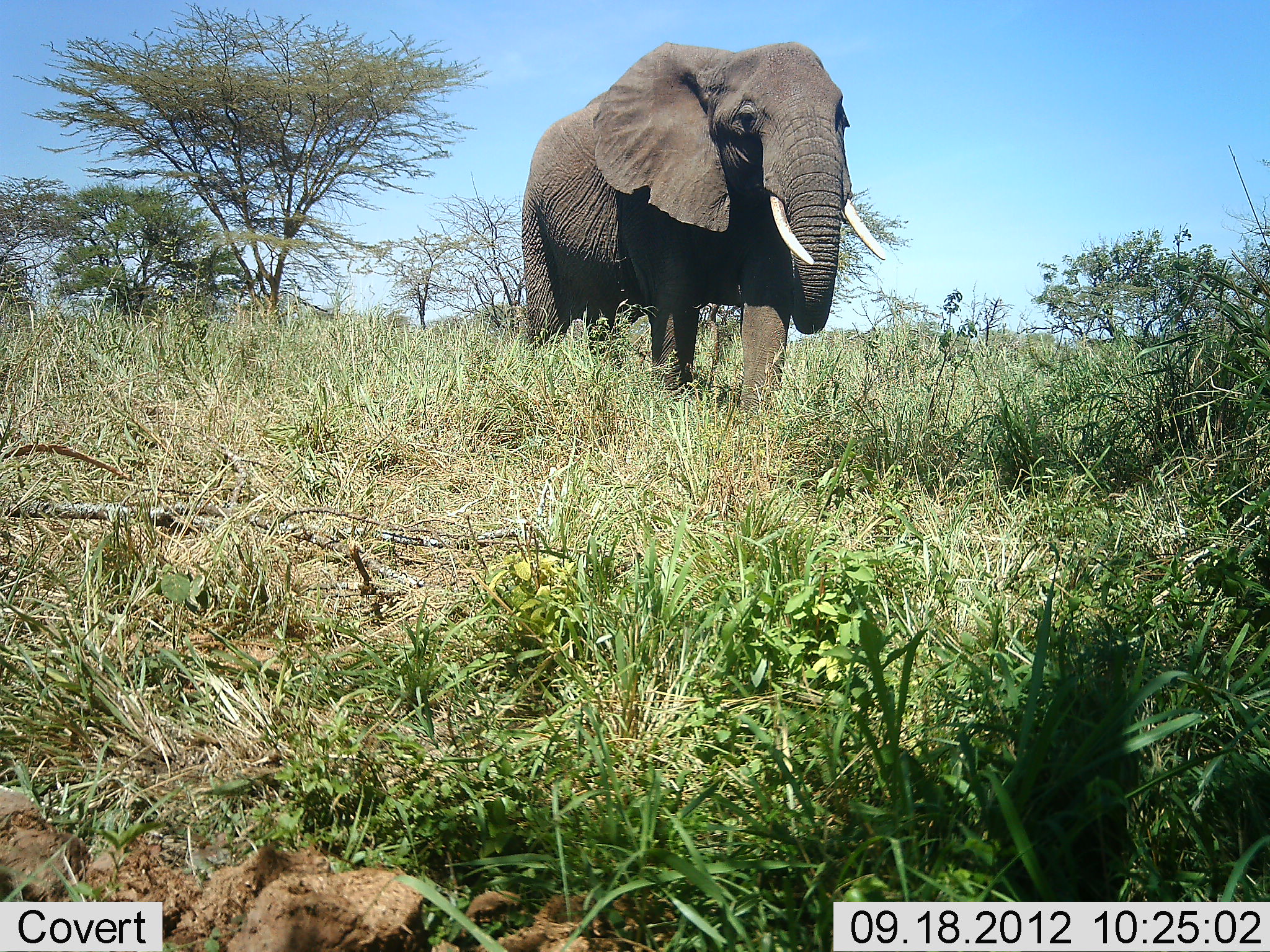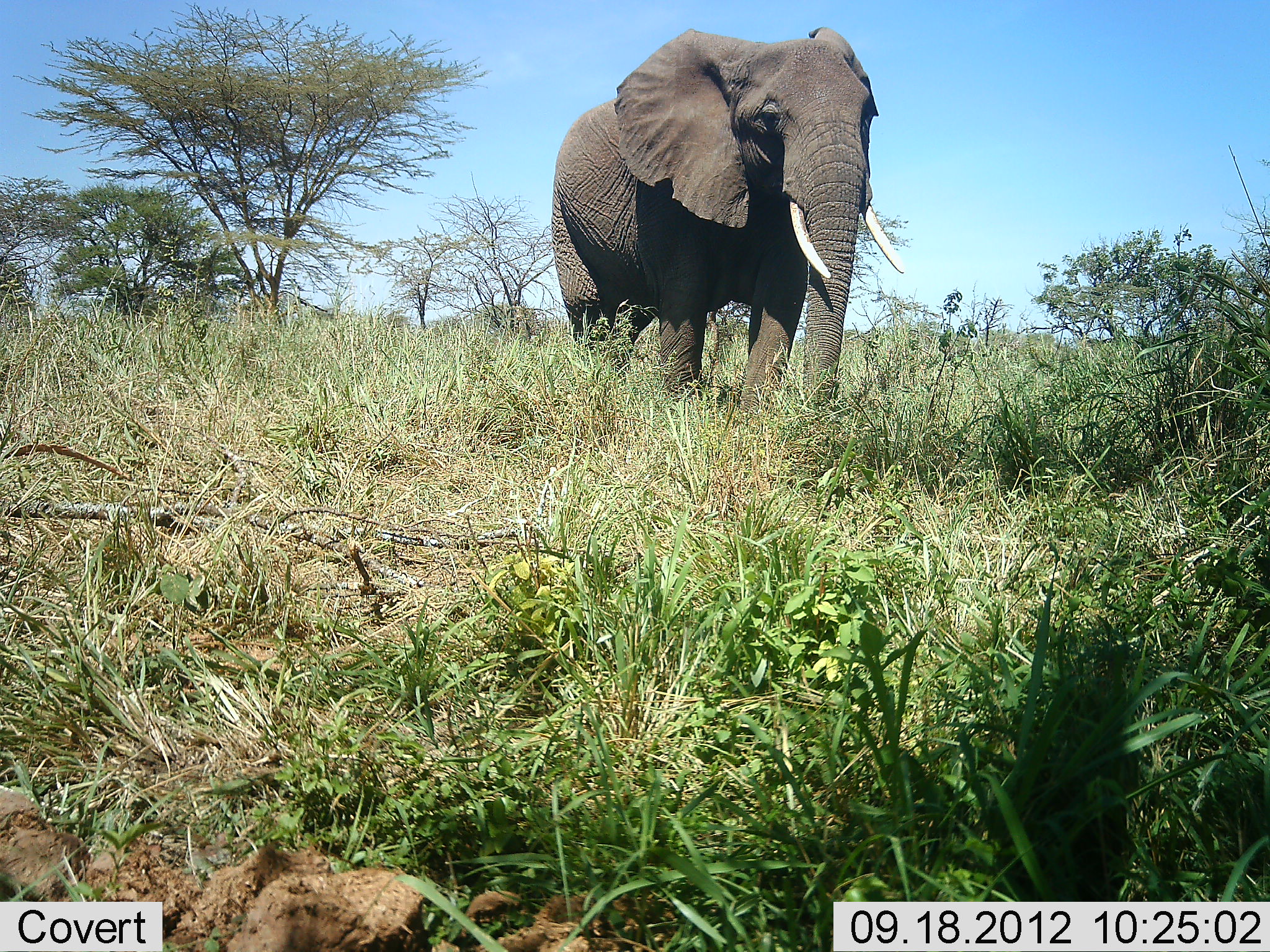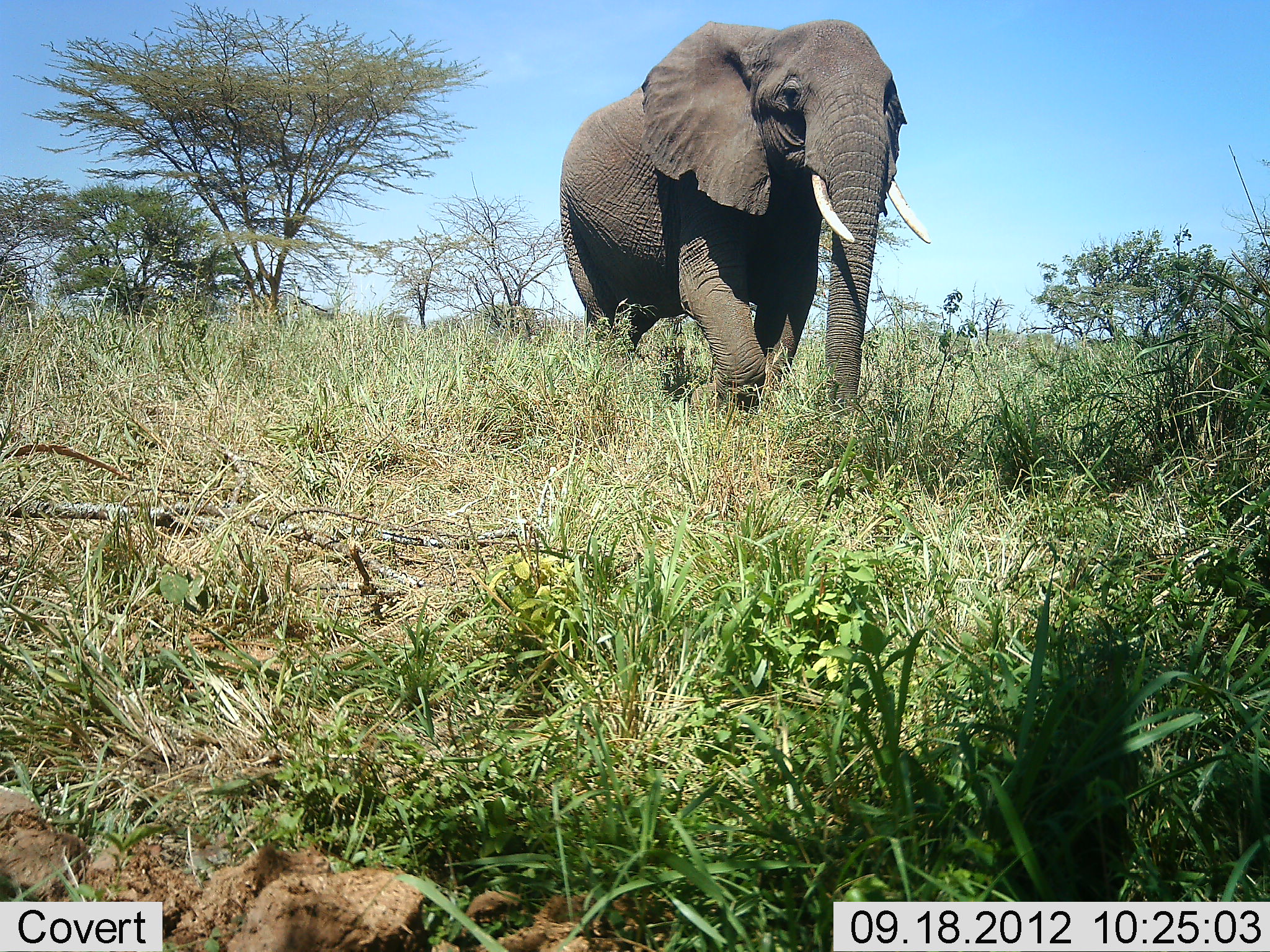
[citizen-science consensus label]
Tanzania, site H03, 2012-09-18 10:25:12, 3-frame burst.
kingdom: Animalia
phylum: Chordata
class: Mammalia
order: Proboscidea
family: Elephantidae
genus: Loxodonta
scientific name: Loxodonta africana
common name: african bush elephant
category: elephant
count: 1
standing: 0%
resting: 0%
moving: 90%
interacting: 0%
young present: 0%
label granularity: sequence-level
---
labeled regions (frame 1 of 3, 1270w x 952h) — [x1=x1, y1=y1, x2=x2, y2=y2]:
animal: [x1=524, y1=40, x2=887, y2=441]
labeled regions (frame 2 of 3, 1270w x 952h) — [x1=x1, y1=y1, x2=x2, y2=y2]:
animal: [x1=553, y1=25, x2=904, y2=430]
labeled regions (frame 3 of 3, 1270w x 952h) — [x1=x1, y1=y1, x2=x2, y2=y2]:
animal: [x1=560, y1=19, x2=933, y2=419]